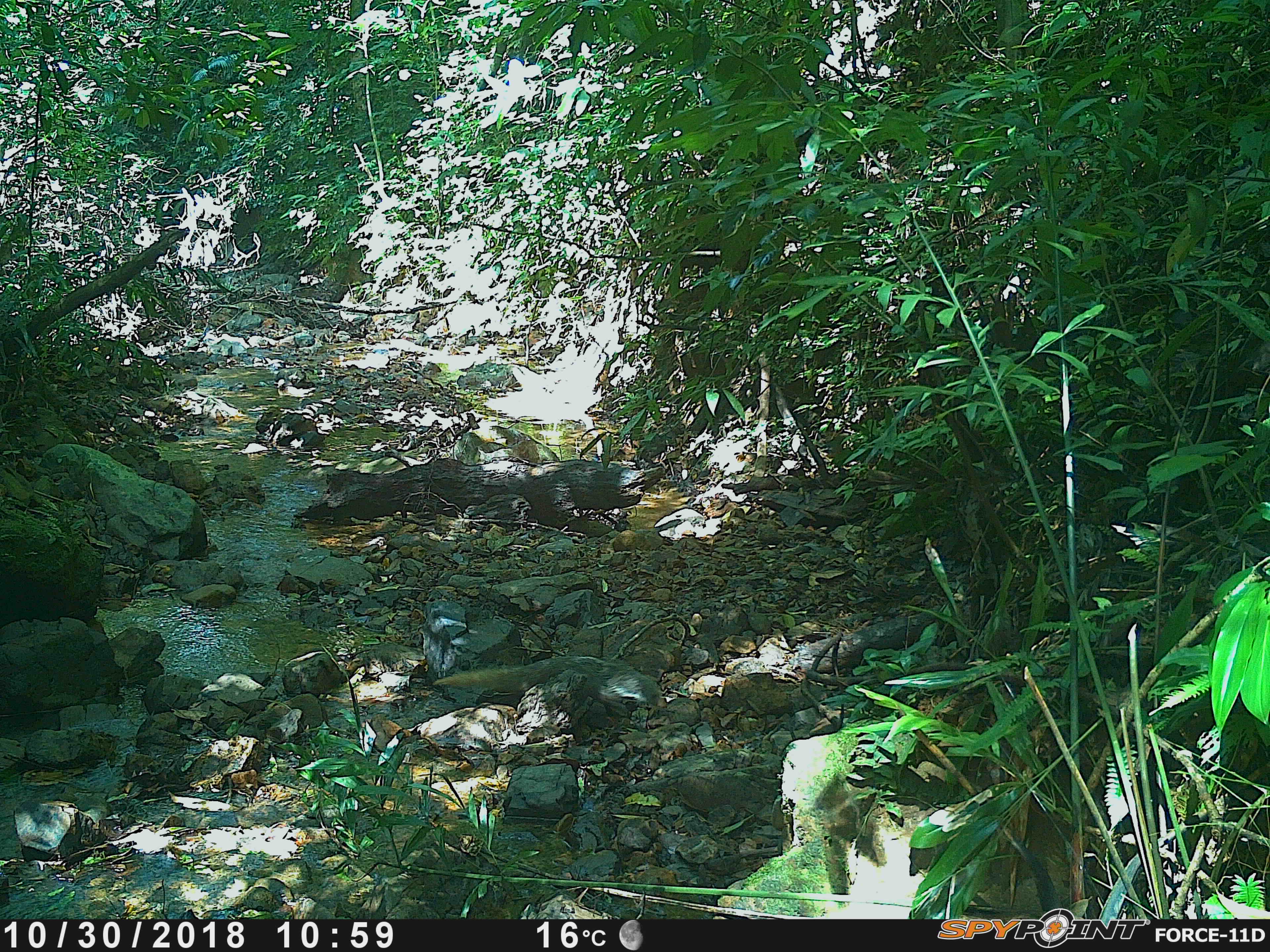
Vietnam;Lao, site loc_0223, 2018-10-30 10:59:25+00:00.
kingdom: Animalia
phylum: Chordata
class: Mammalia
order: Carnivora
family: Herpestidae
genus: Urva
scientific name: Urva urva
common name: crab-eating mongoose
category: crab eating mongoose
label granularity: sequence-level